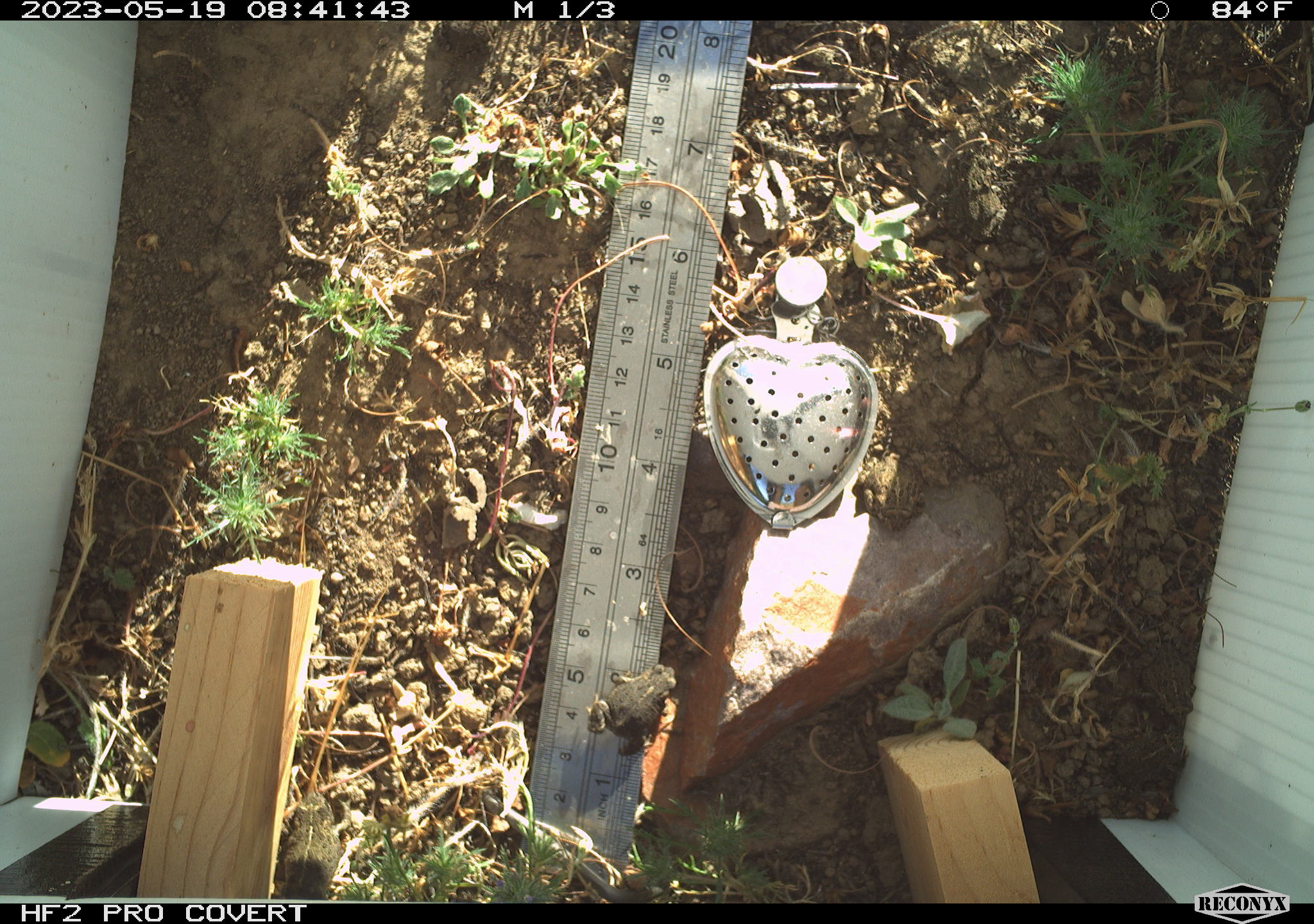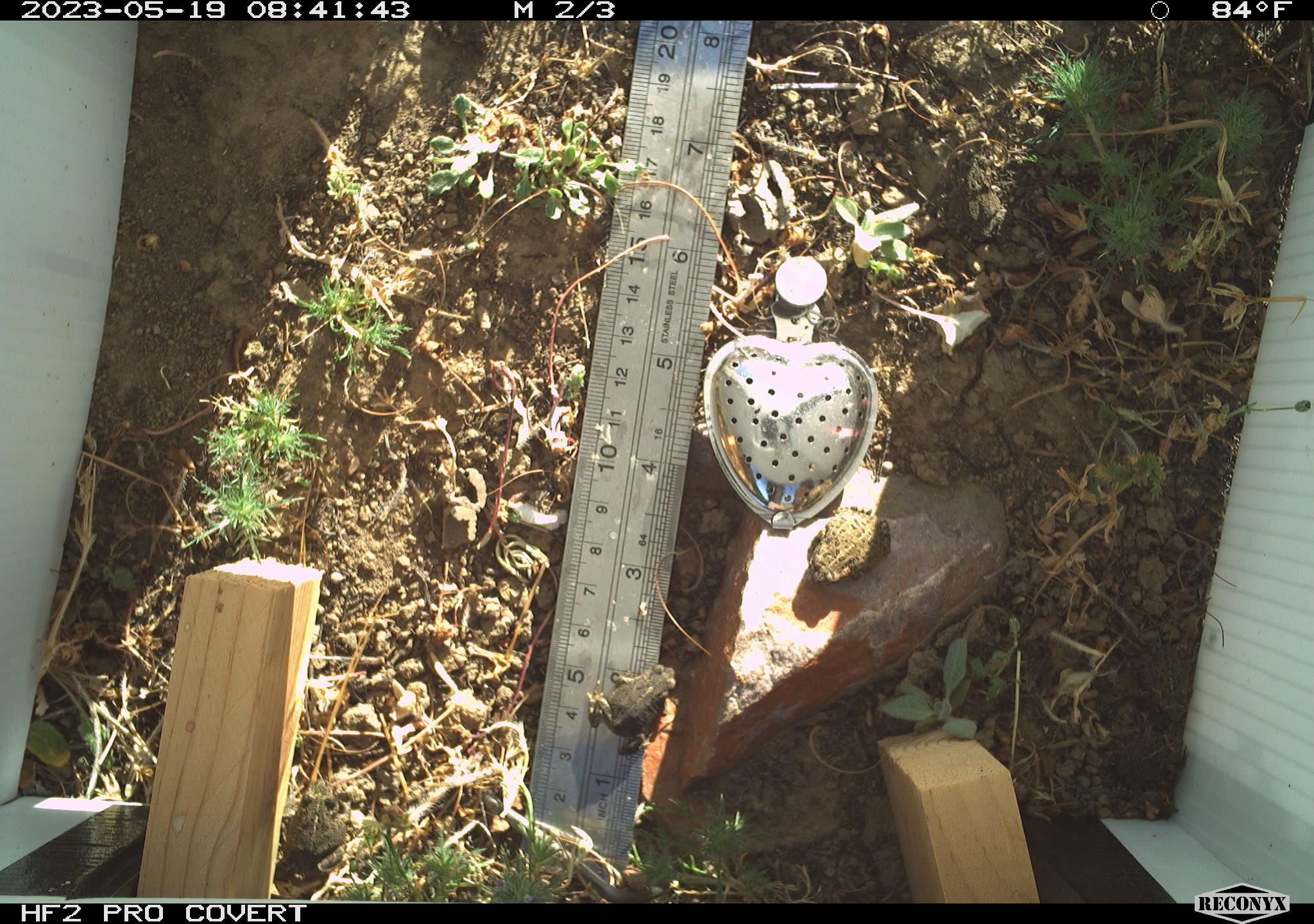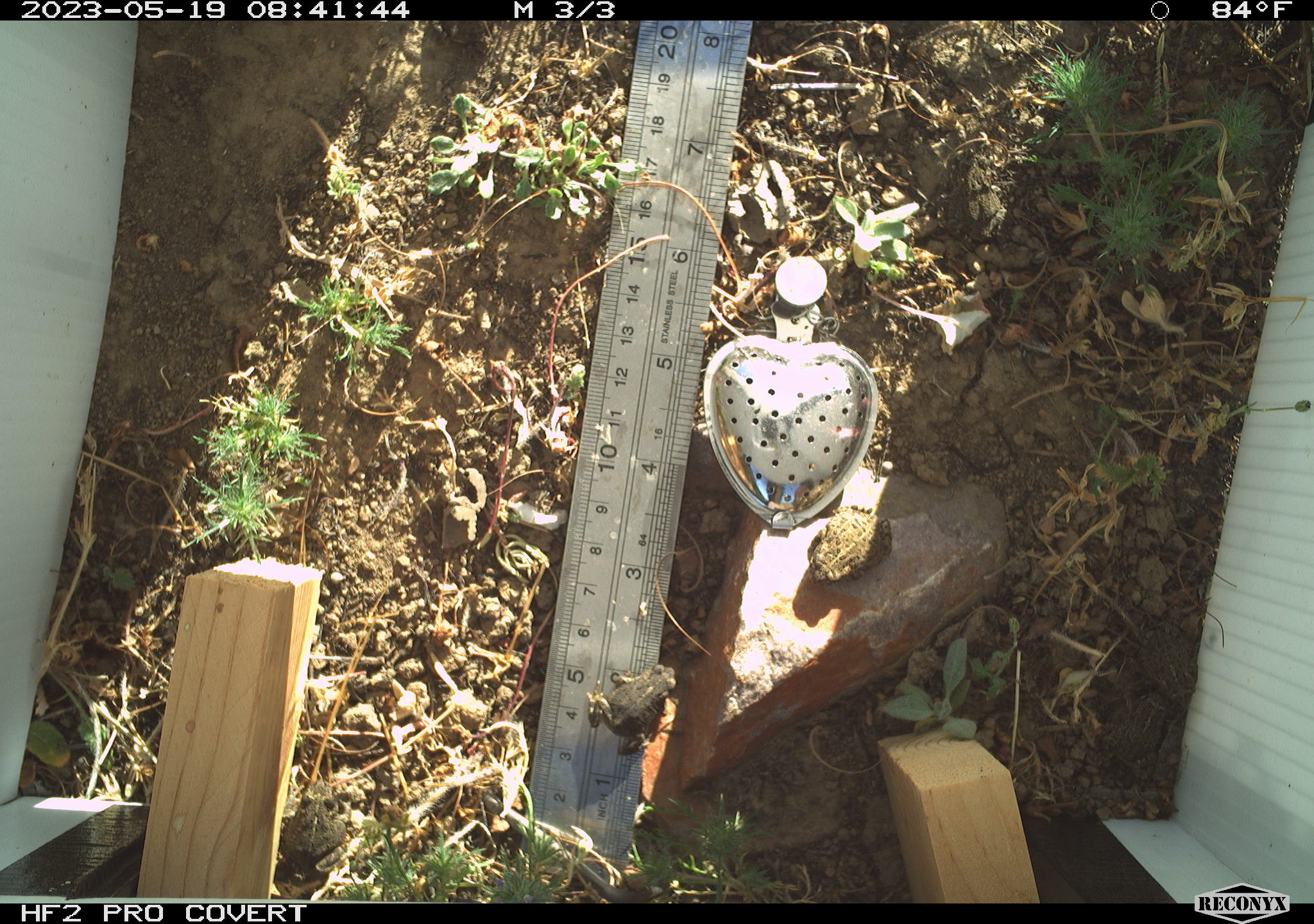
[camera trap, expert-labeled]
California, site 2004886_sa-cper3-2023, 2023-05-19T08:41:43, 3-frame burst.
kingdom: Animalia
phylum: Chordata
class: Amphibia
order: Anura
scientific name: Anura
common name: frogs